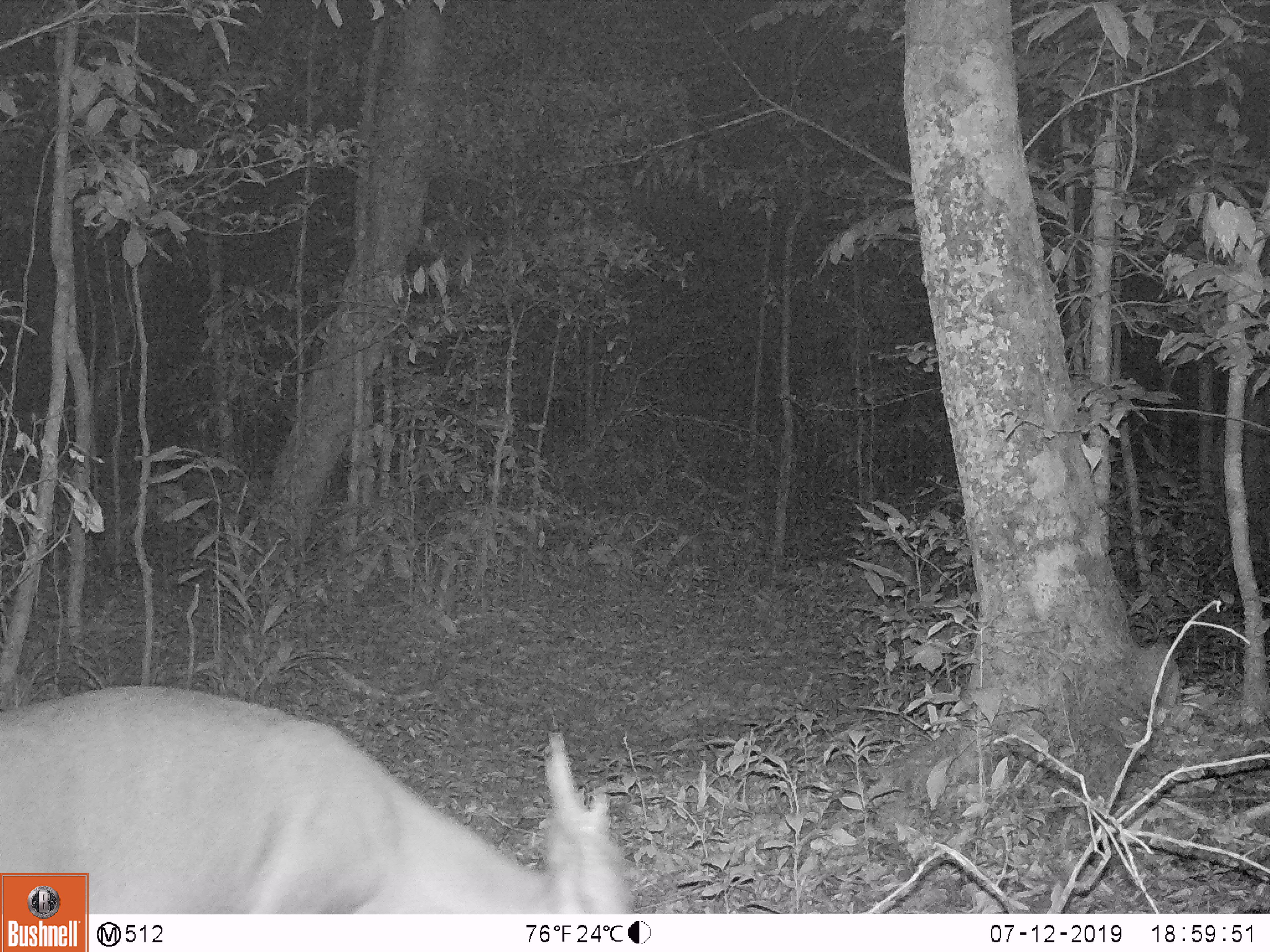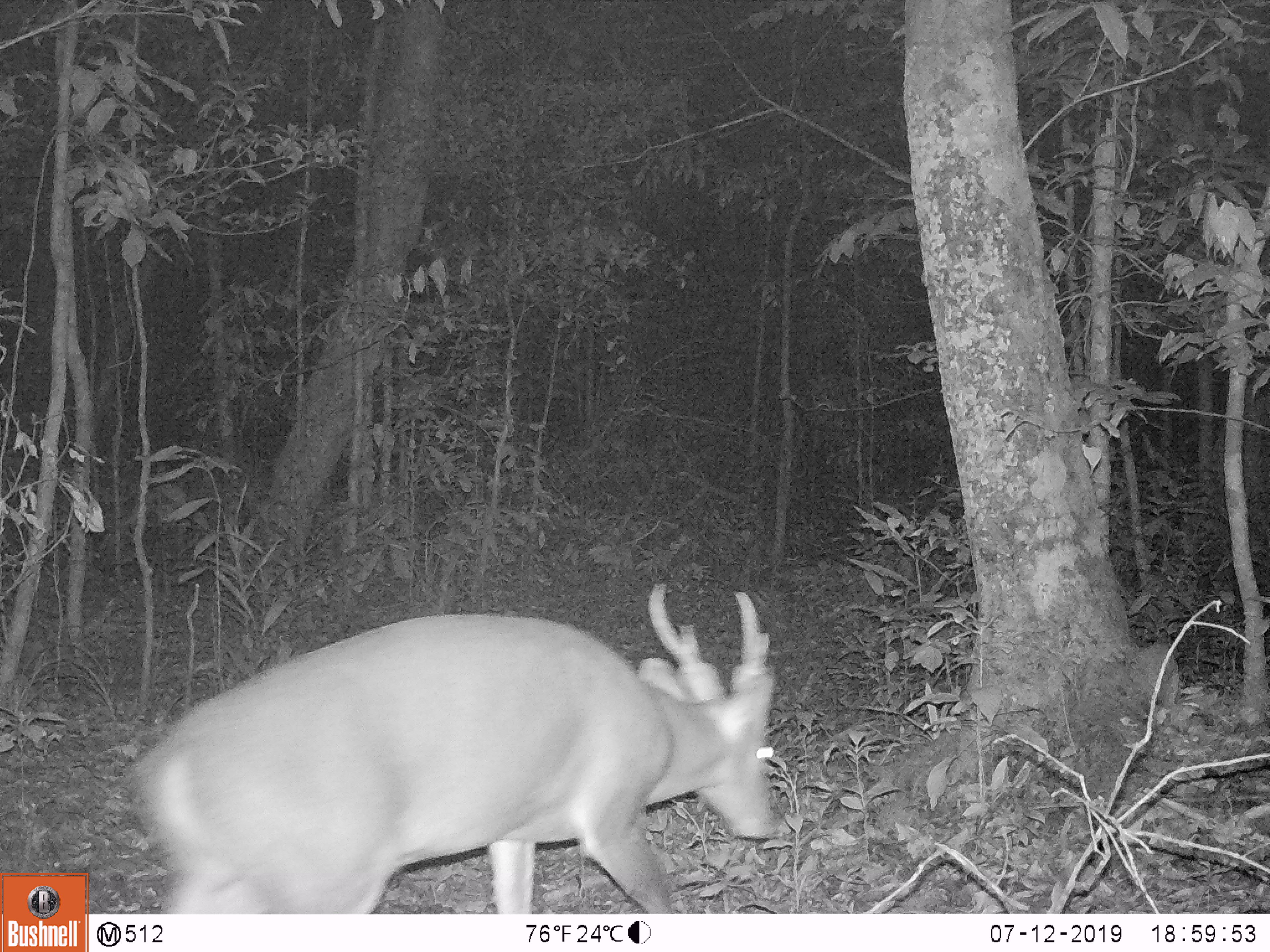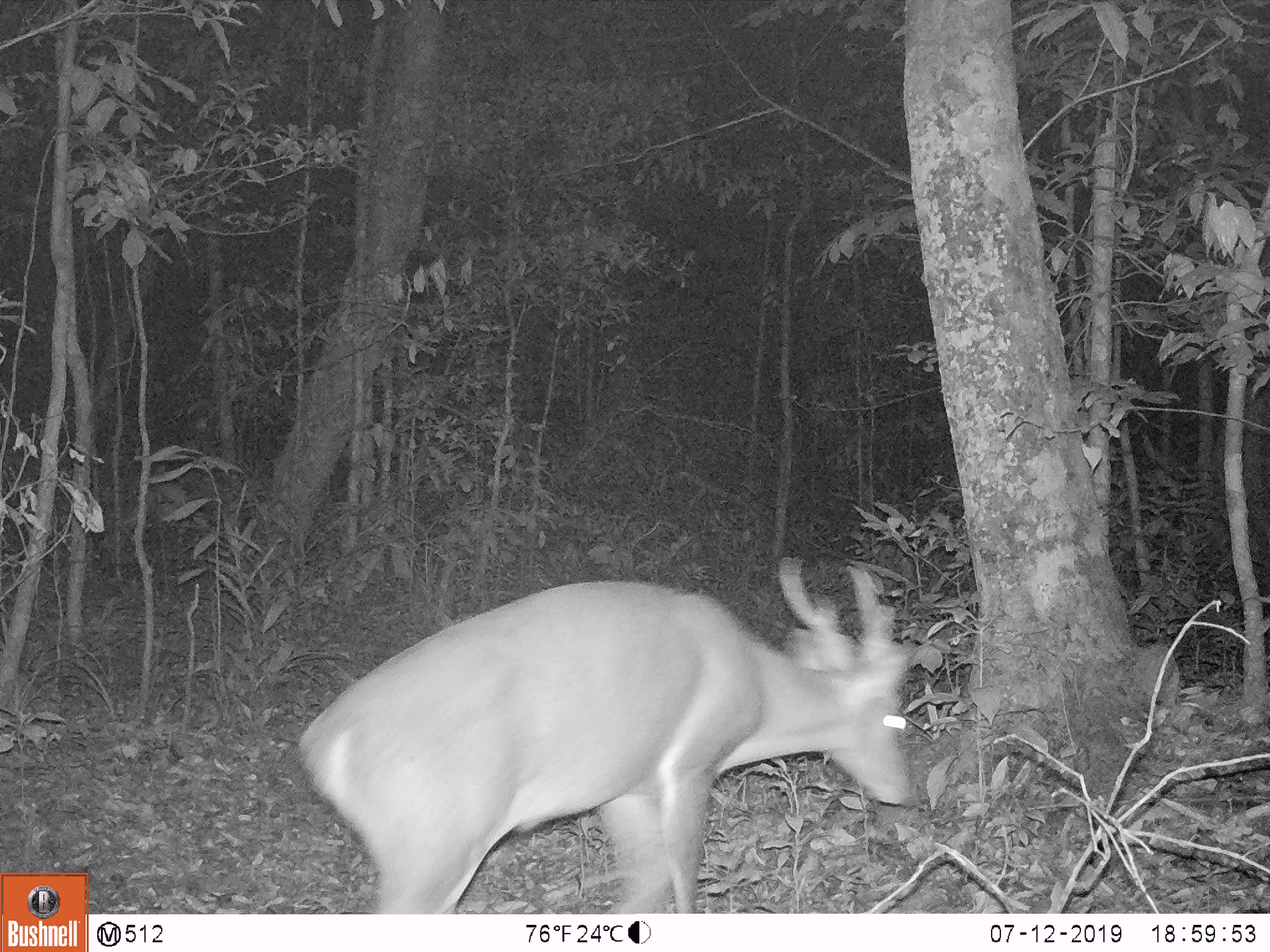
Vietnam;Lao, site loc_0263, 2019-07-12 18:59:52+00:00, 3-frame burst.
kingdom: Animalia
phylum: Chordata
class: Mammalia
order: Artiodactyla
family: Cervidae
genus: Muntiacus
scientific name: Muntiacus vuquangensis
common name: large-antlered muntjac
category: large antlered muntjac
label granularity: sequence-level